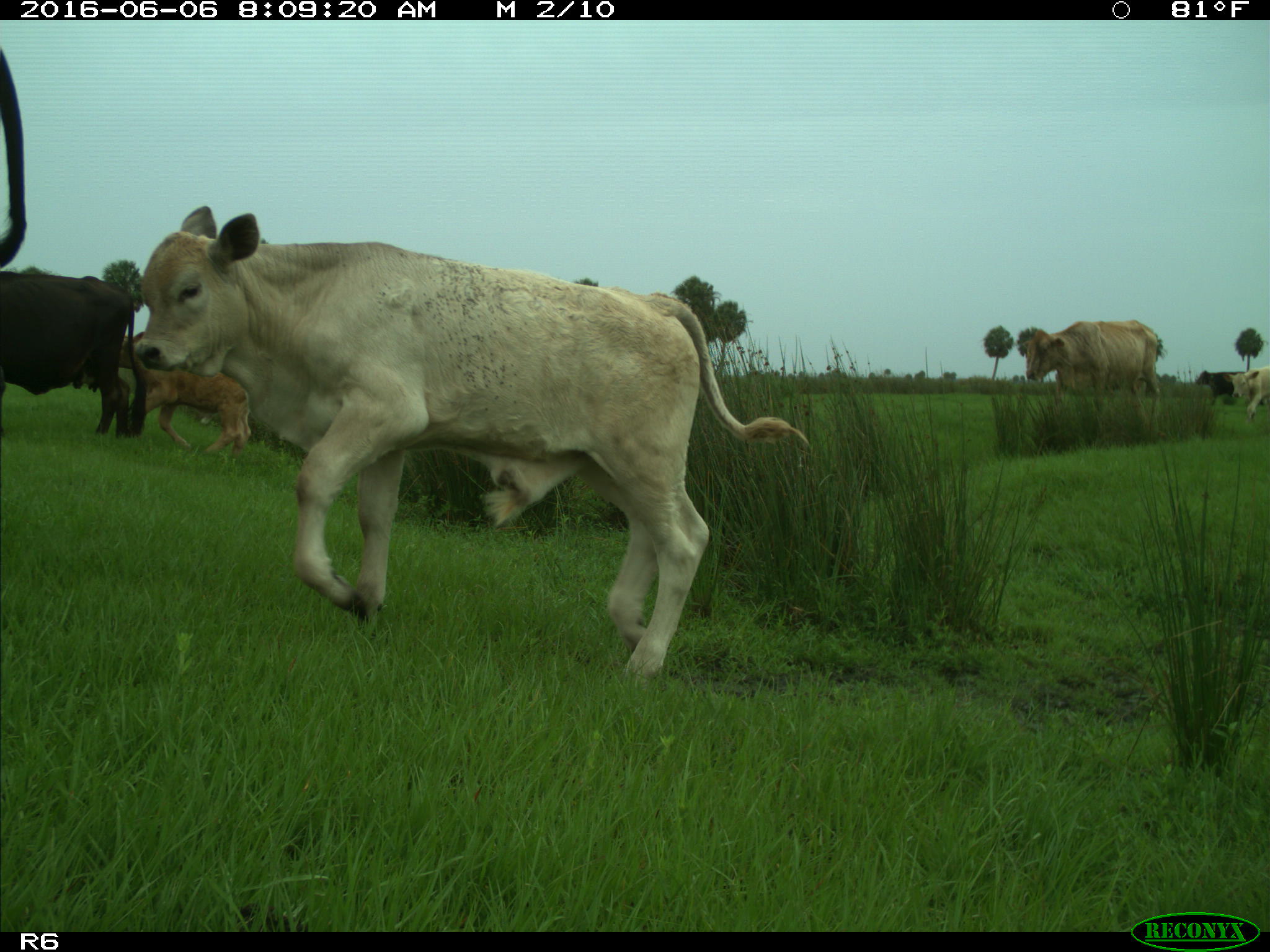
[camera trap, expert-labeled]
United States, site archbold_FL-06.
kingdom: Animalia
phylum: Chordata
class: Mammalia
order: Artiodactyla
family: Bovidae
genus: Bos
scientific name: Bos taurus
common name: domestic cow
Bos taurus (domestic cow).